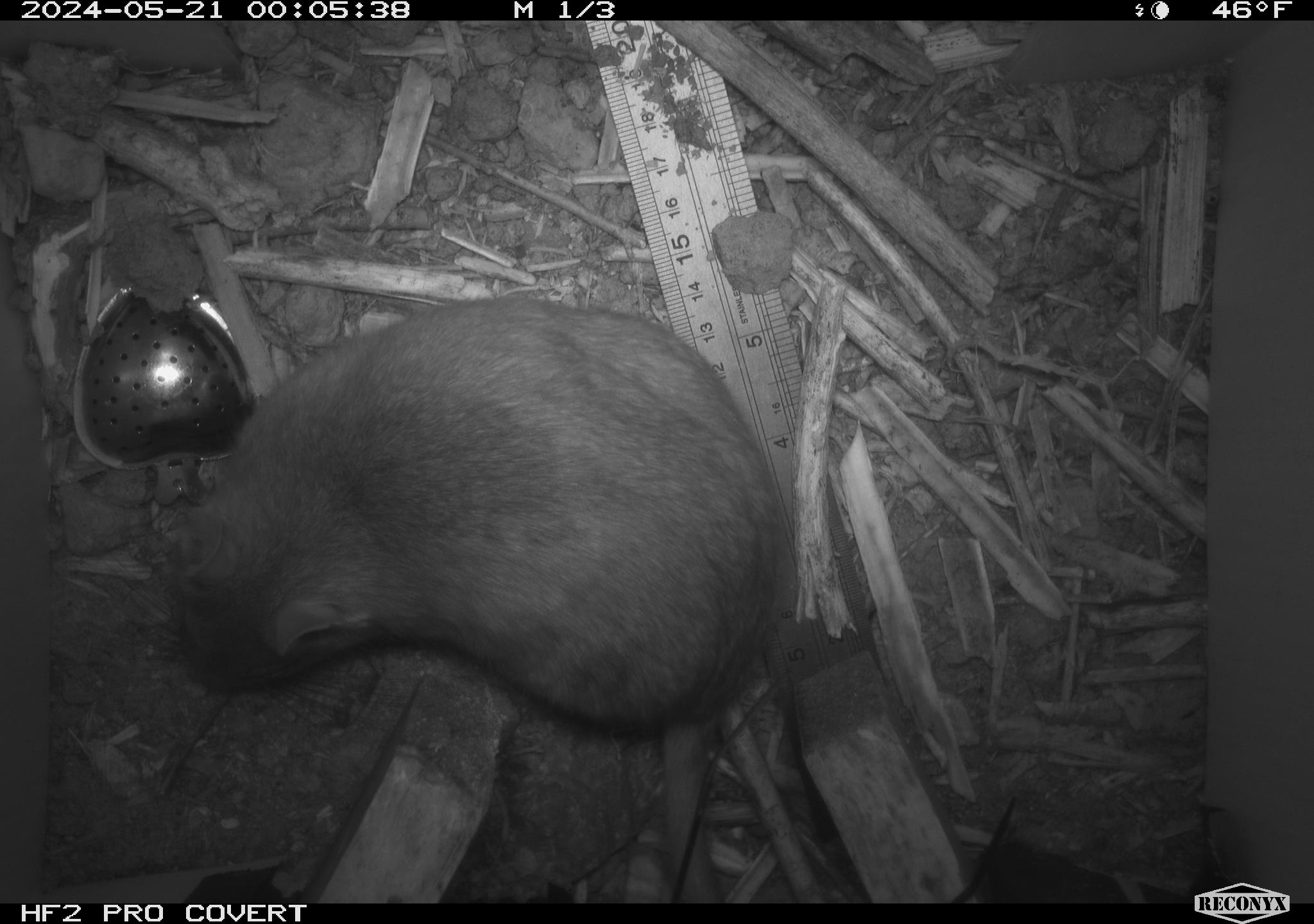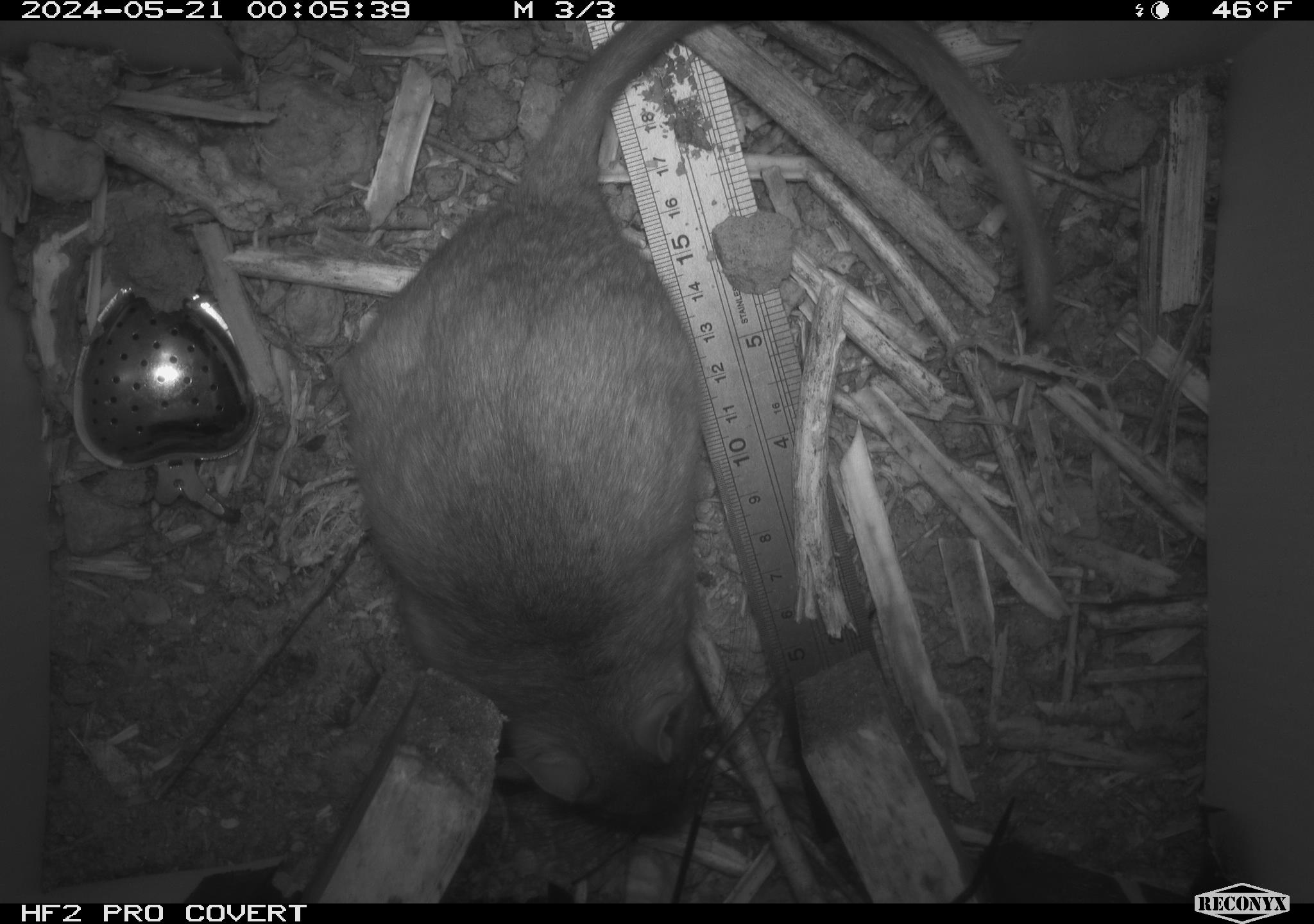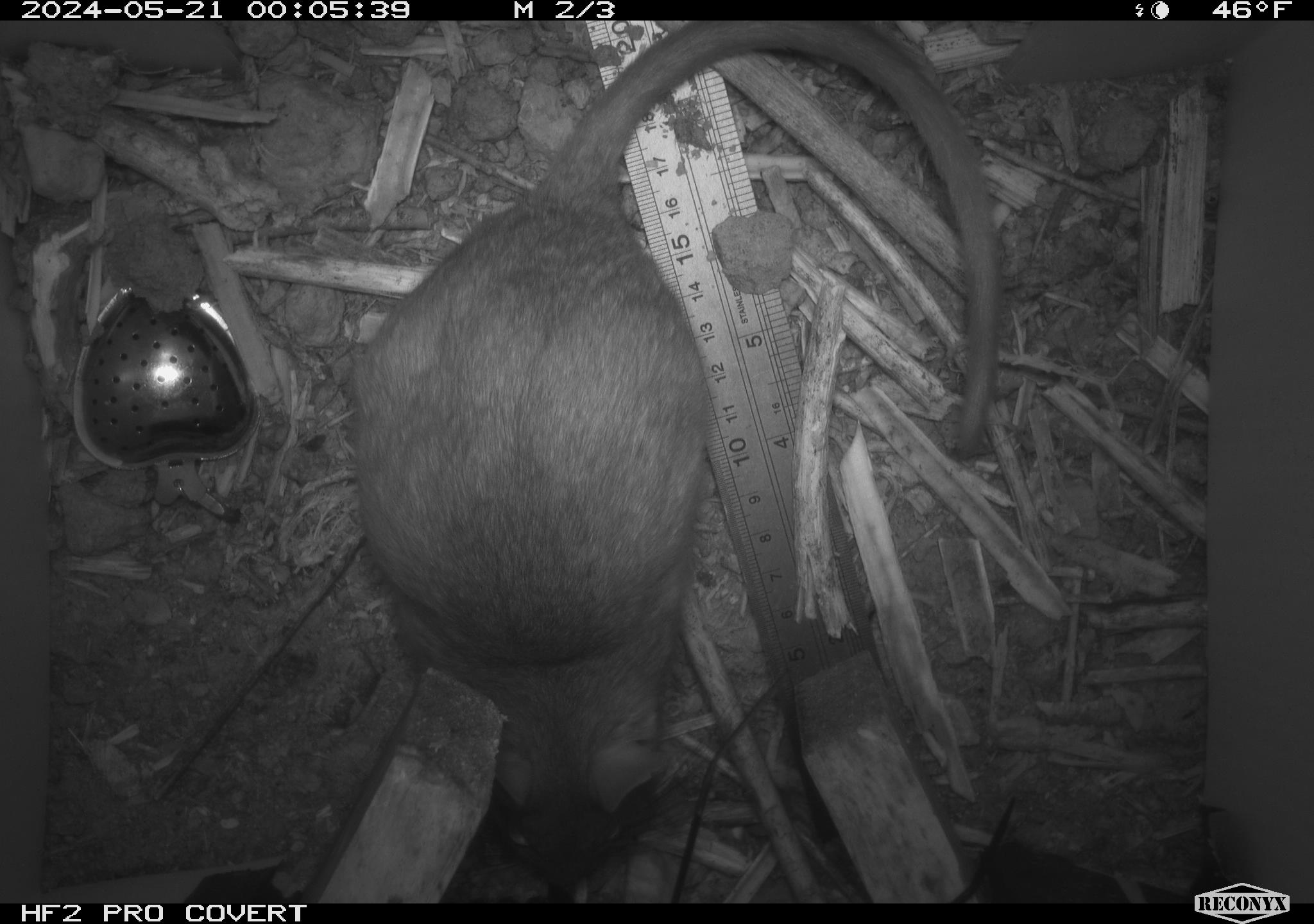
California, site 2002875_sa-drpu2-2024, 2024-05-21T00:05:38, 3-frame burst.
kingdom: Animalia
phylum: Chordata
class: Mammalia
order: Rodentia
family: Cricetidae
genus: Neotoma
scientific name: Neotoma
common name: pack rat or woodrat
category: neotoma species